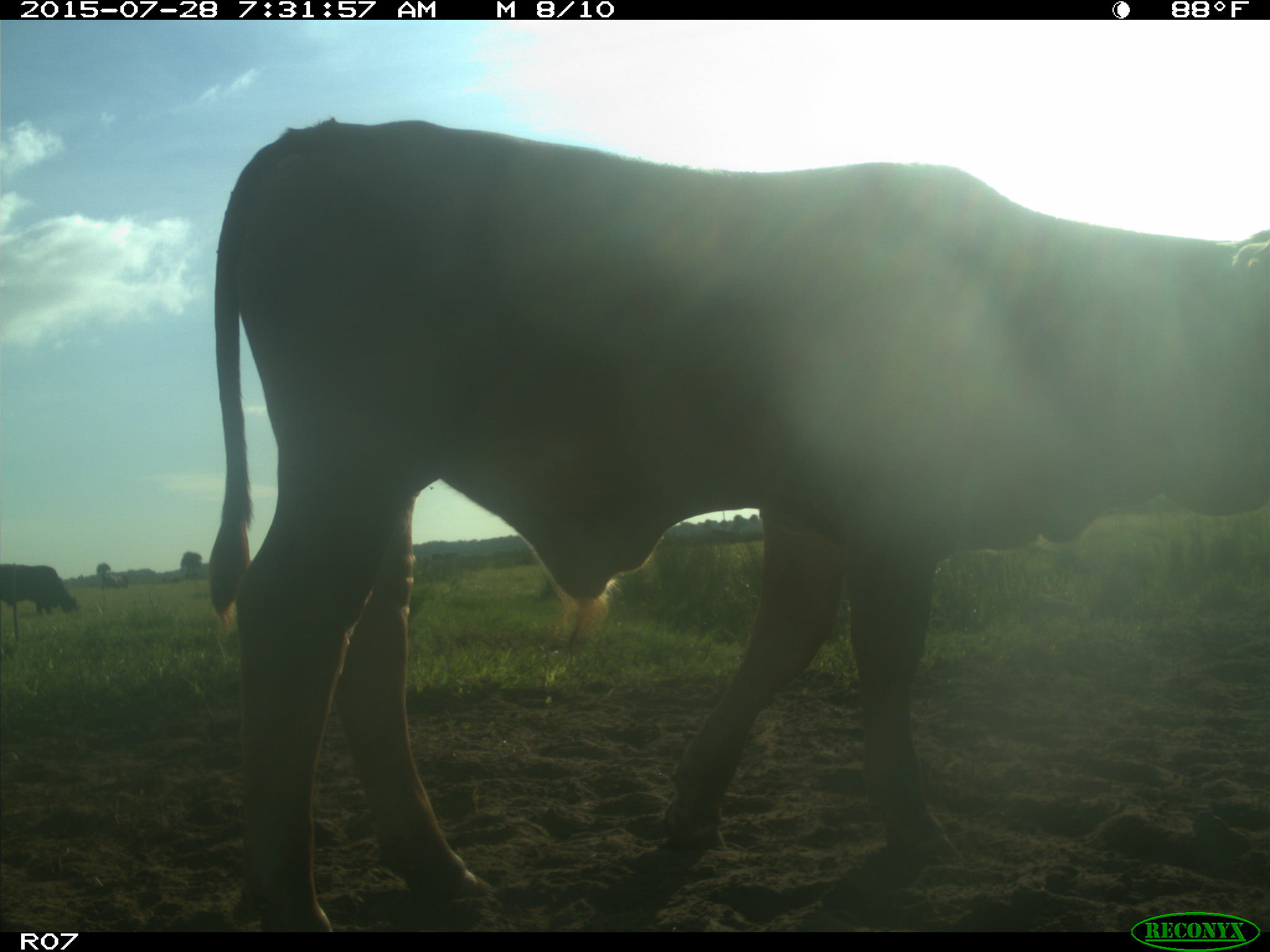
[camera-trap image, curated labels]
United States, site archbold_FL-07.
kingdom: Animalia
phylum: Chordata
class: Mammalia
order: Artiodactyla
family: Bovidae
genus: Bos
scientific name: Bos taurus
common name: domestic cow